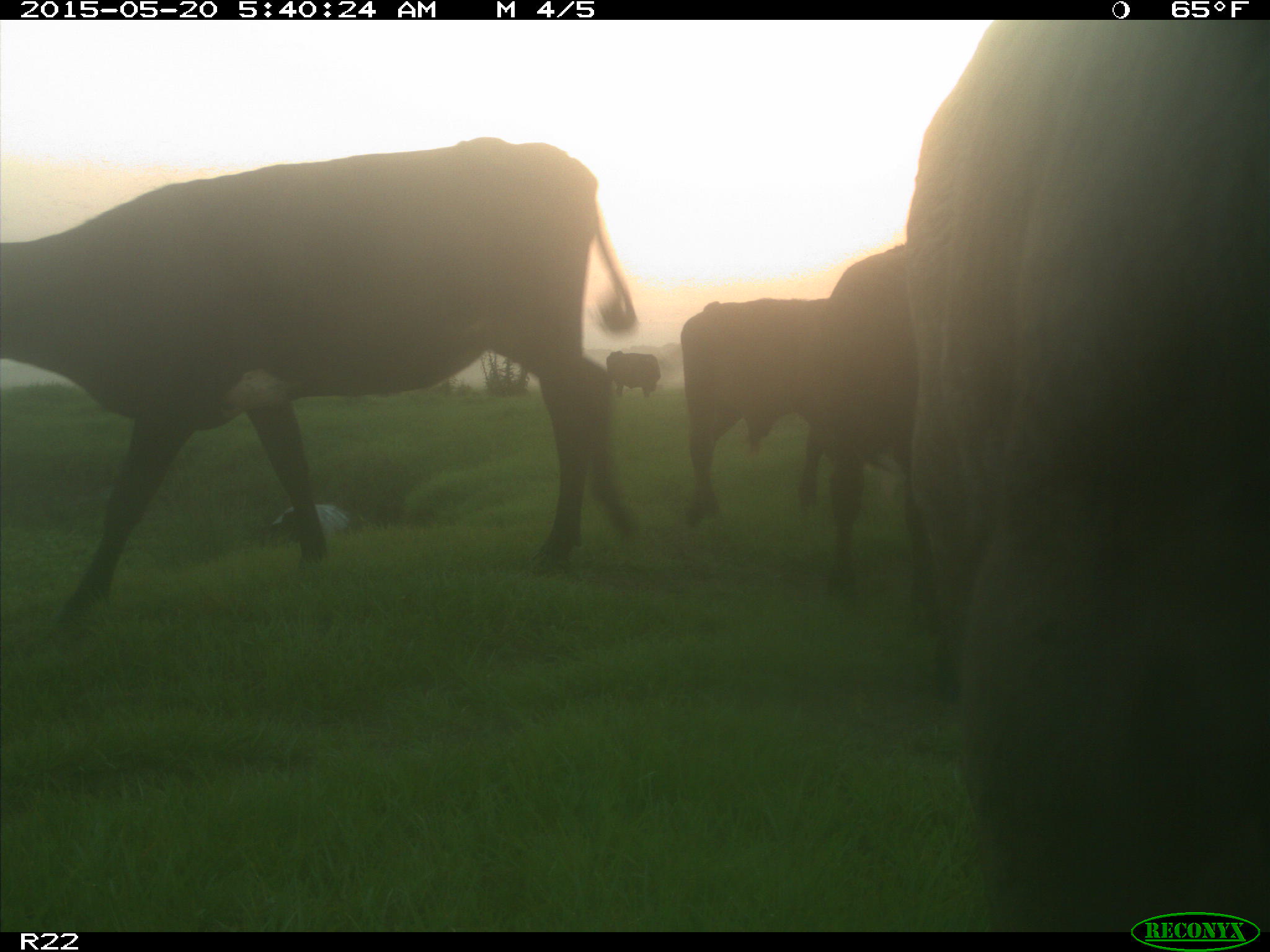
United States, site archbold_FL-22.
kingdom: Animalia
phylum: Chordata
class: Mammalia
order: Artiodactyla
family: Bovidae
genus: Bos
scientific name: Bos taurus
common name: domestic cow